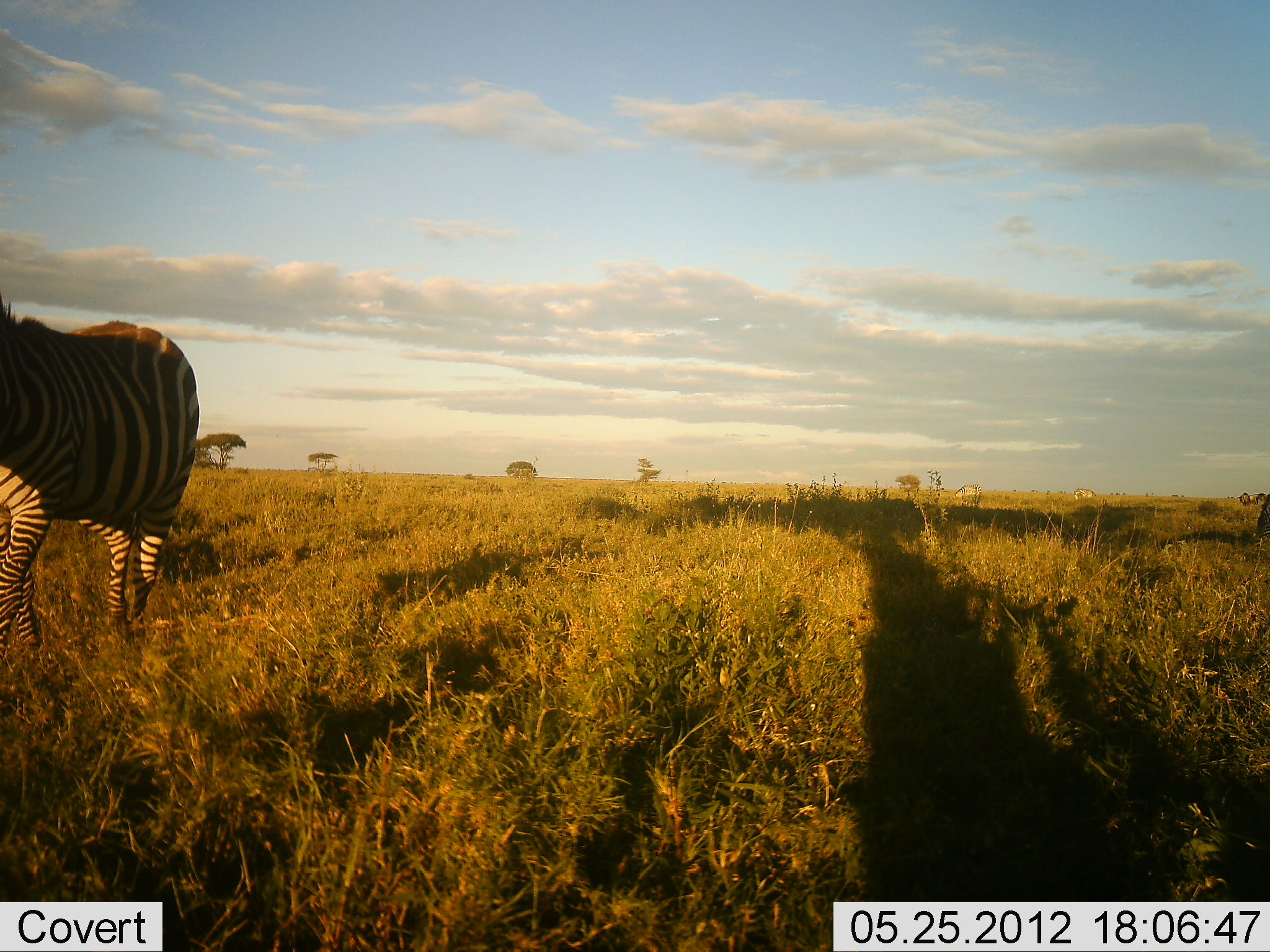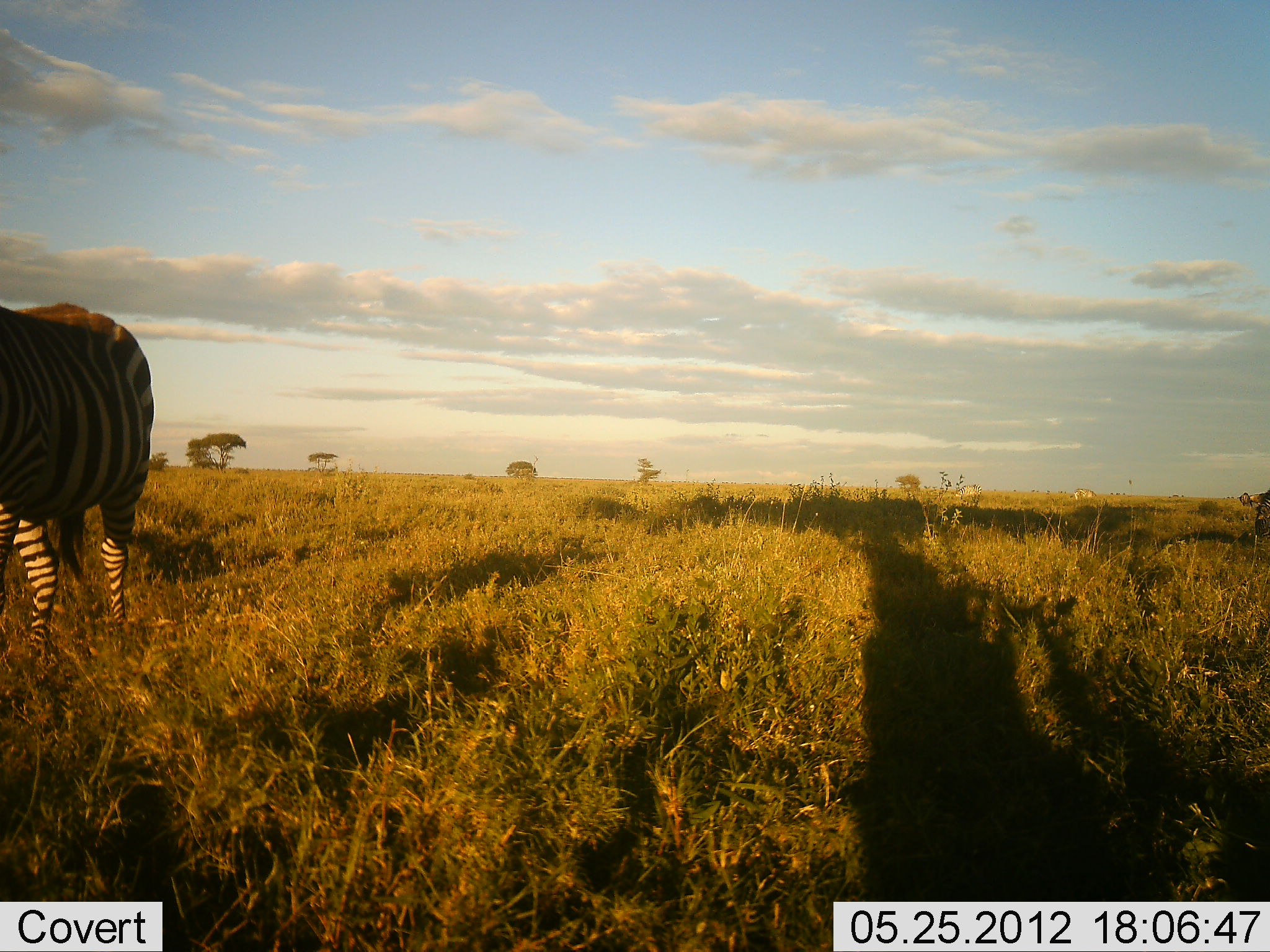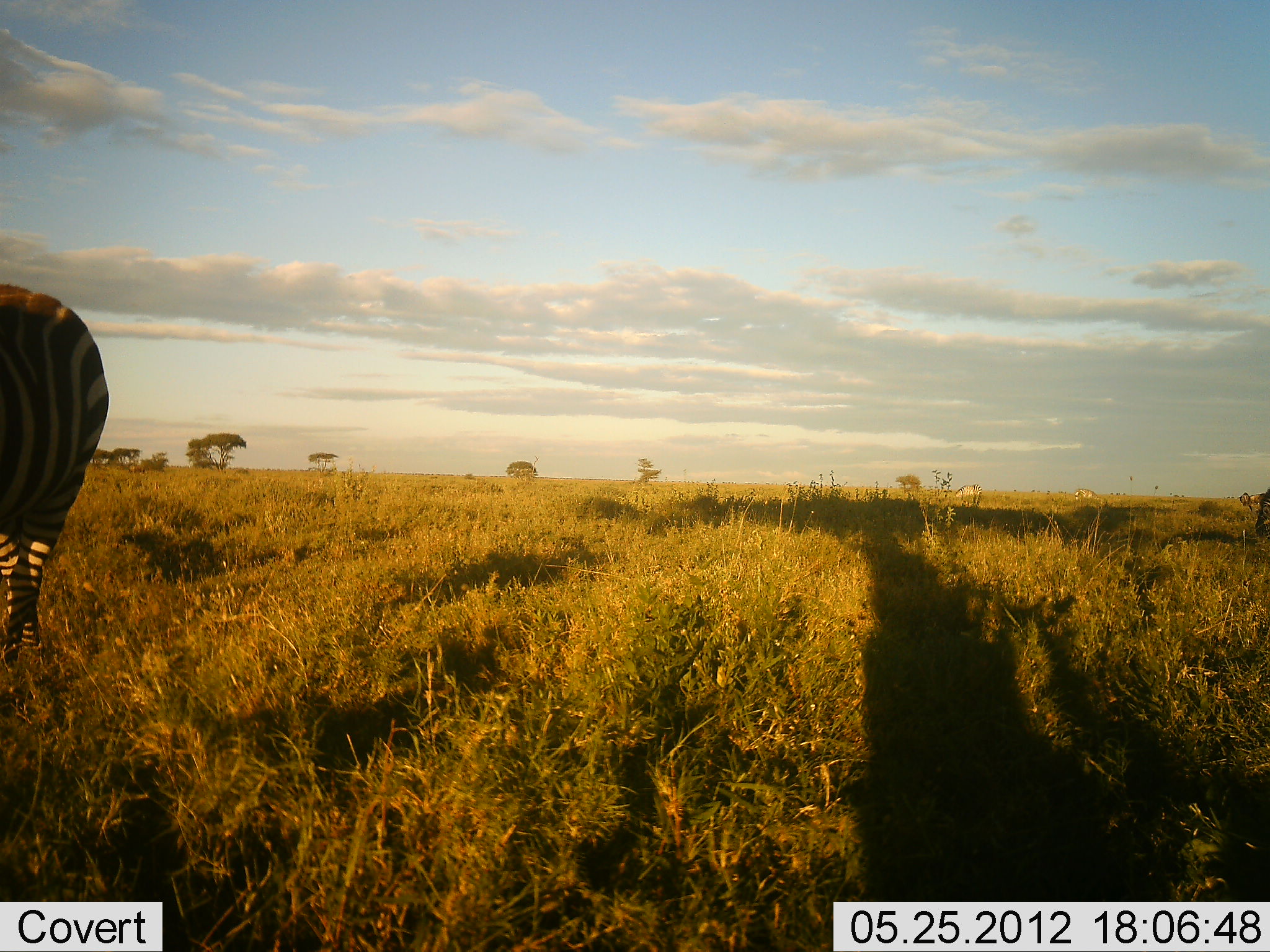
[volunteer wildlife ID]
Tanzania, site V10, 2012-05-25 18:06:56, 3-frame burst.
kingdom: Animalia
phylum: Chordata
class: Mammalia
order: Perissodactyla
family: Equidae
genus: Equus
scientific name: Equus quagga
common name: plains zebra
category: zebra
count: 1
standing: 18%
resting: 0%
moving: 82%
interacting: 0%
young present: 0%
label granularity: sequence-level